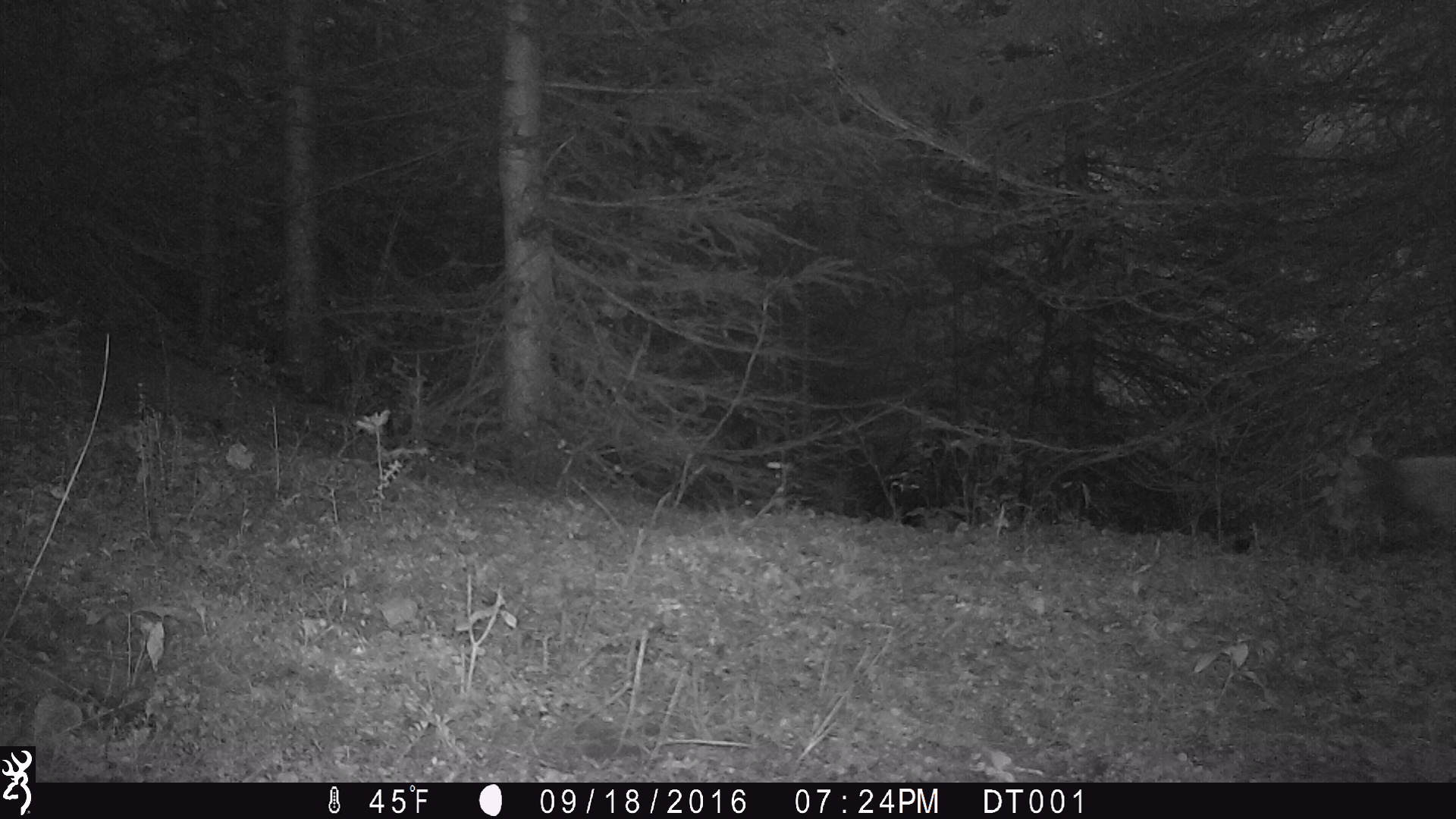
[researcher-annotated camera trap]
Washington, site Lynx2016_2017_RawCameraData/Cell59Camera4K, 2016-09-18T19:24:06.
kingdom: Animalia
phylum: Chordata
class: Mammalia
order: Carnivora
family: Canidae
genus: Canis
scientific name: Canis latrans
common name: coyote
Canis latrans (coyote). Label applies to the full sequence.